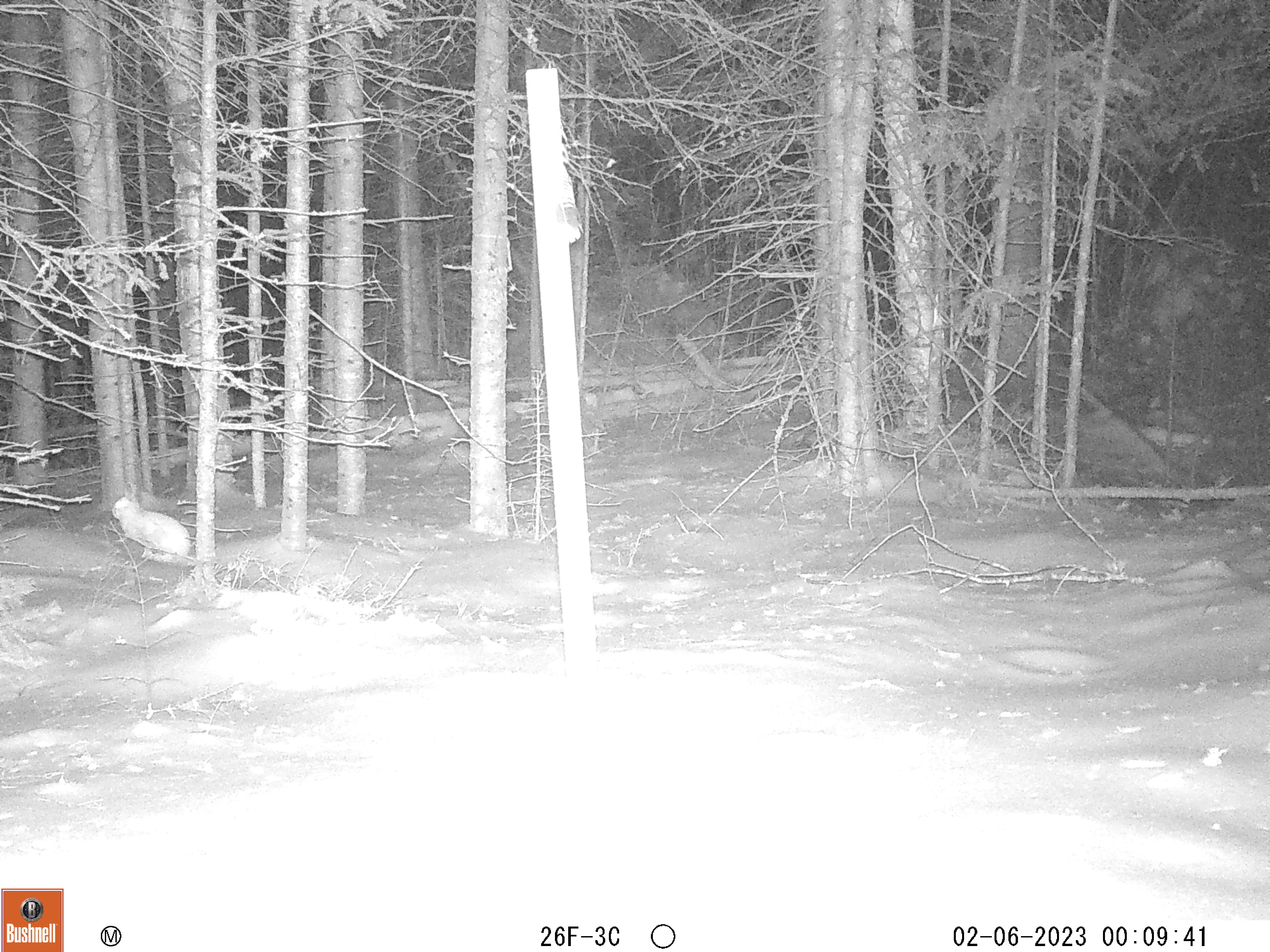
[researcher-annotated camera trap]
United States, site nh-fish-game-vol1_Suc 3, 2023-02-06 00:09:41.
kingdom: Animalia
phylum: Chordata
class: Mammalia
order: Lagomorpha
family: Leporidae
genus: Lepus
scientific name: Lepus americanus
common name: snowshoe hare